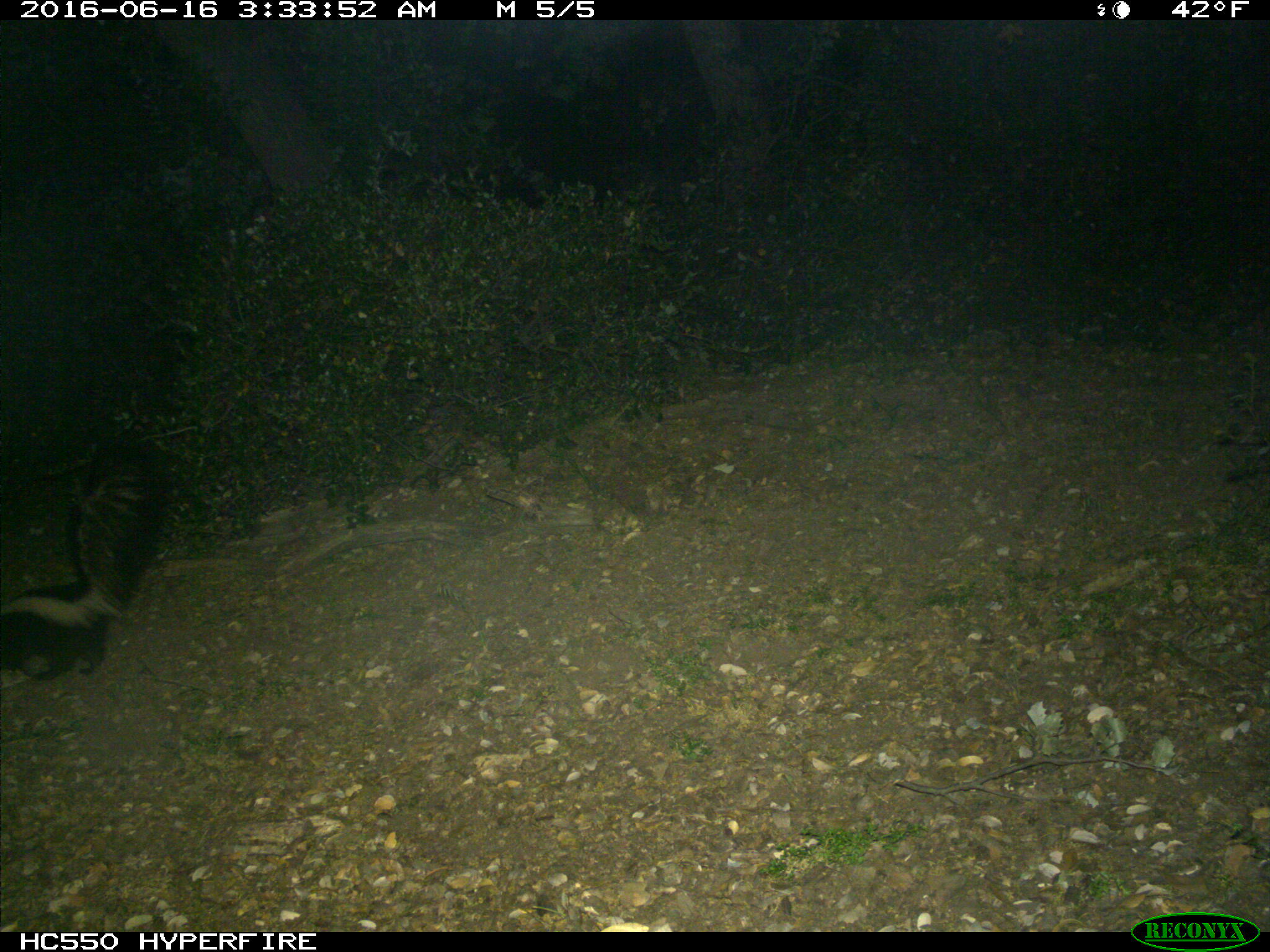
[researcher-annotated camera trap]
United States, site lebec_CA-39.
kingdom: Animalia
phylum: Chordata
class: Mammalia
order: Carnivora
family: Mephitidae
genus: Mephitis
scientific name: Mephitis mephitis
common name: striped skunk